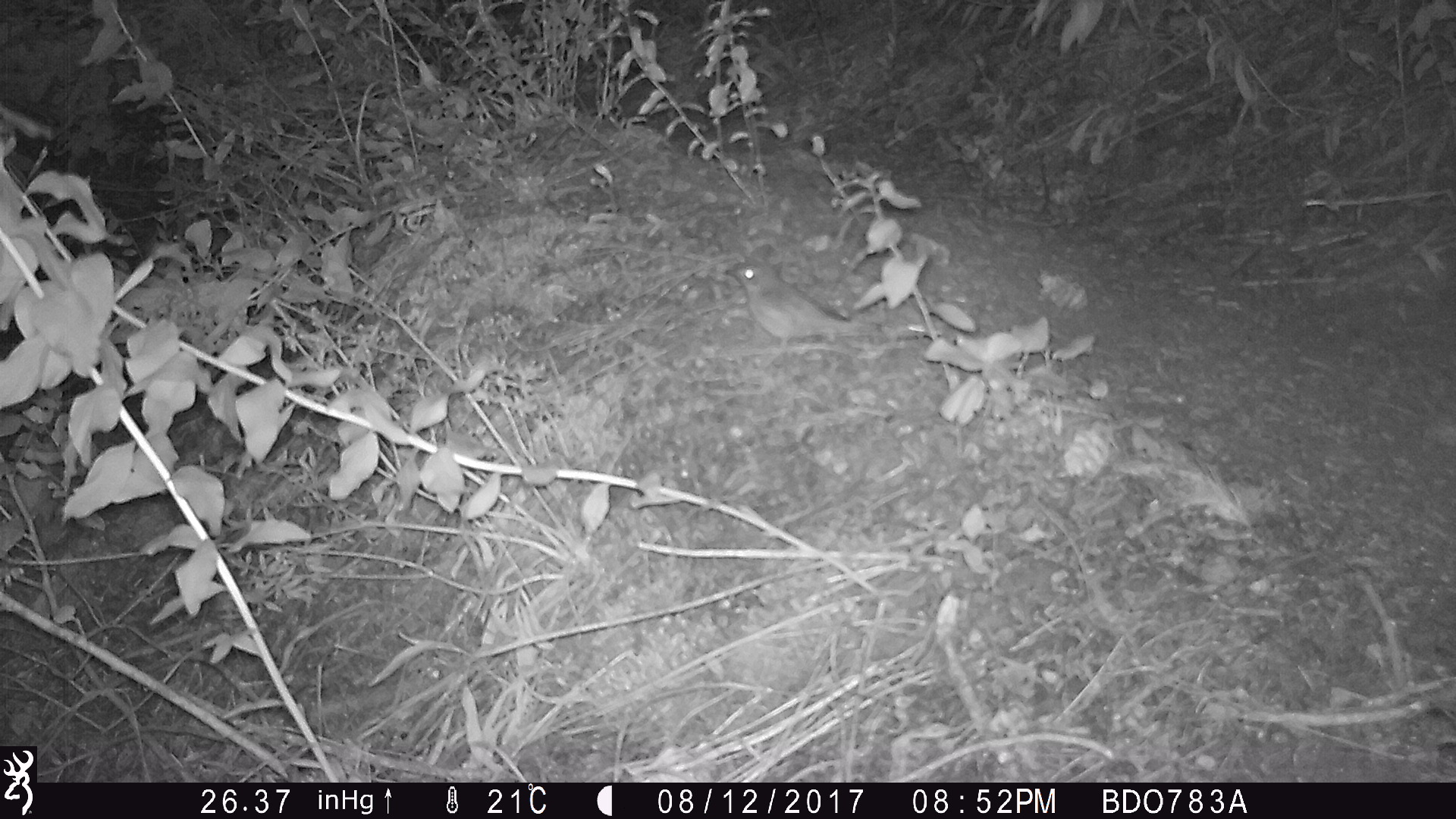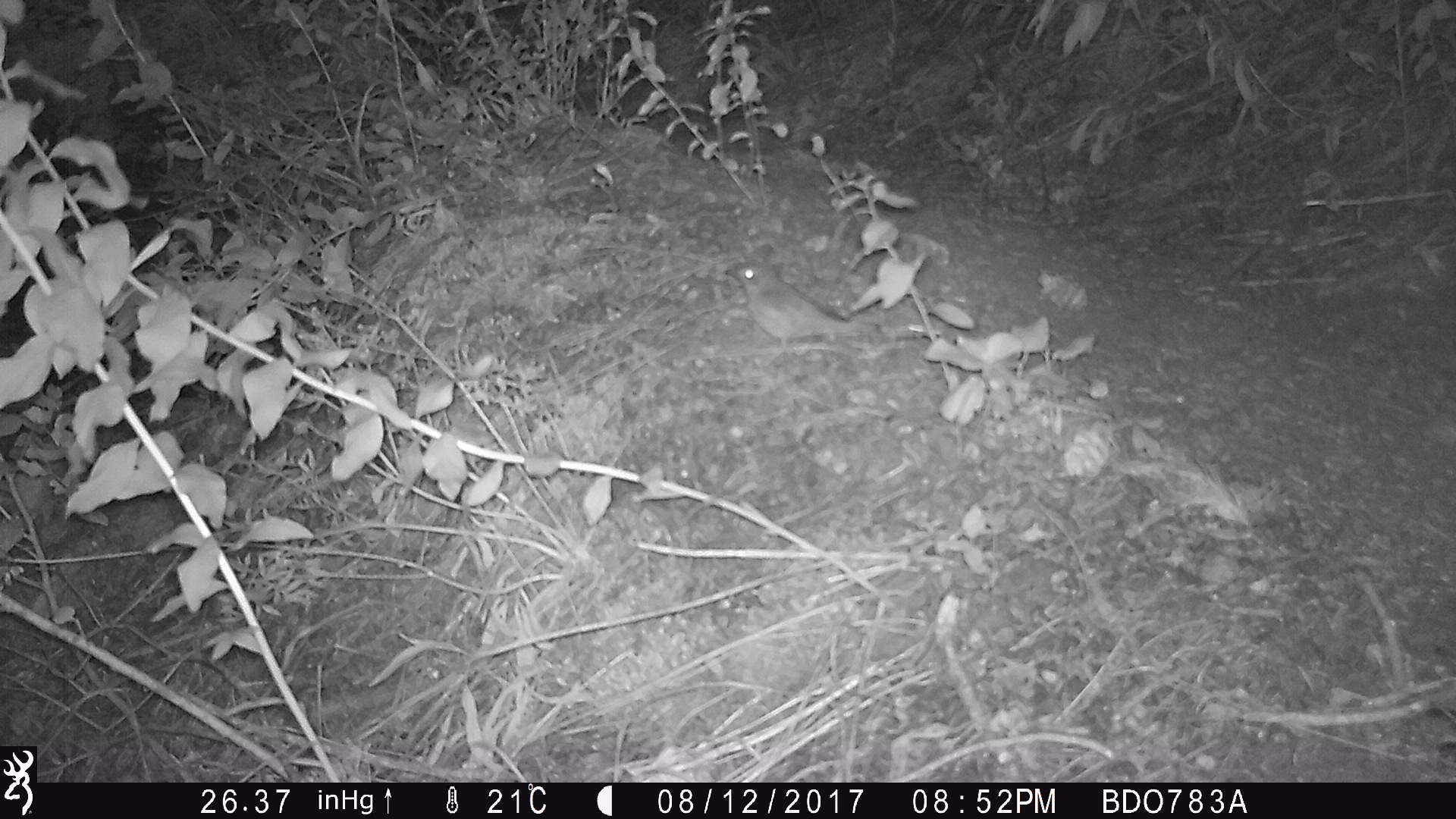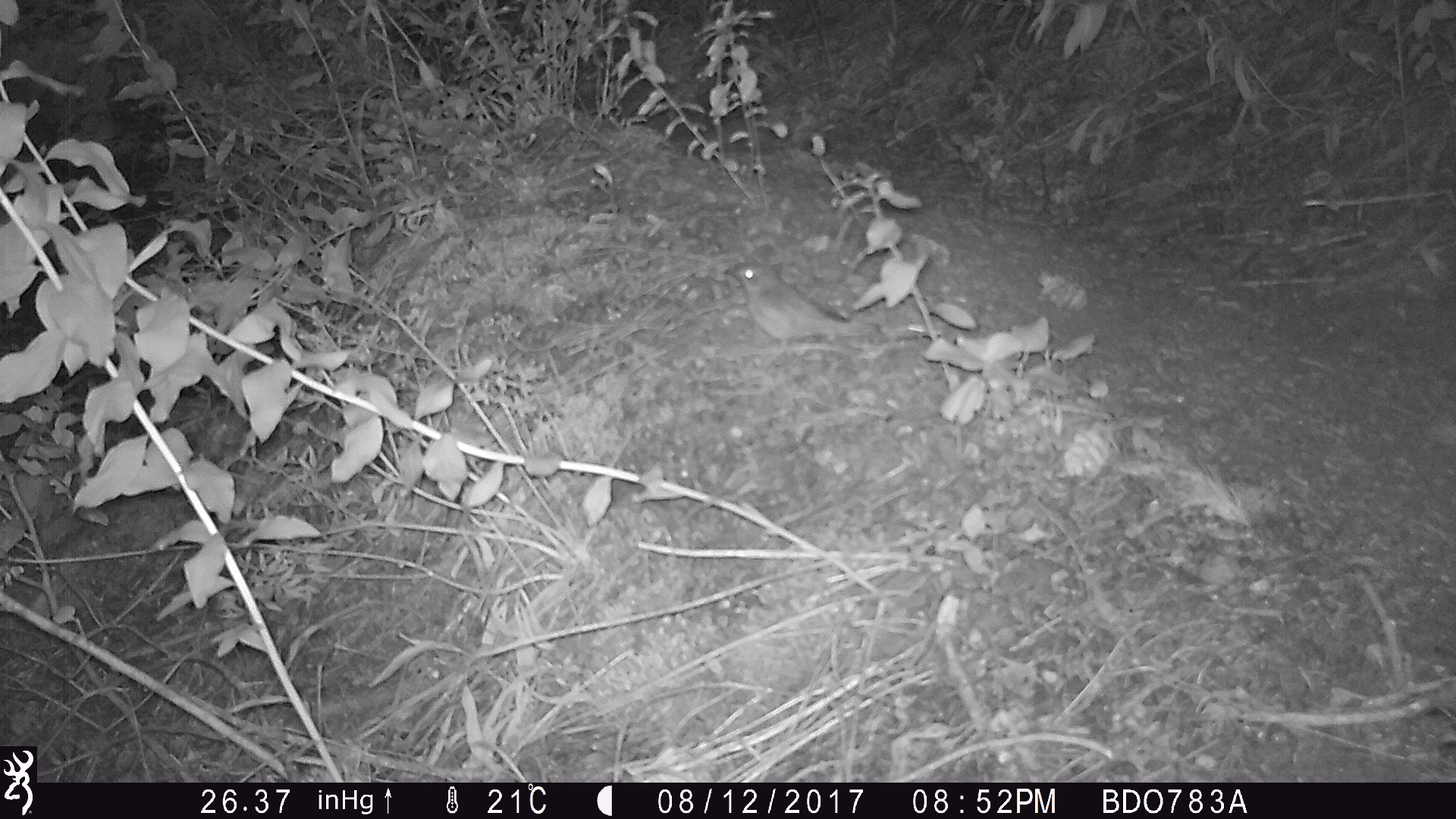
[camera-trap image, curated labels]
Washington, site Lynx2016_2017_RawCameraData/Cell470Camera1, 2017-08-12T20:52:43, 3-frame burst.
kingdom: Animalia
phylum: Chordata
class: Aves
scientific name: Aves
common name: birds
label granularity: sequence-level